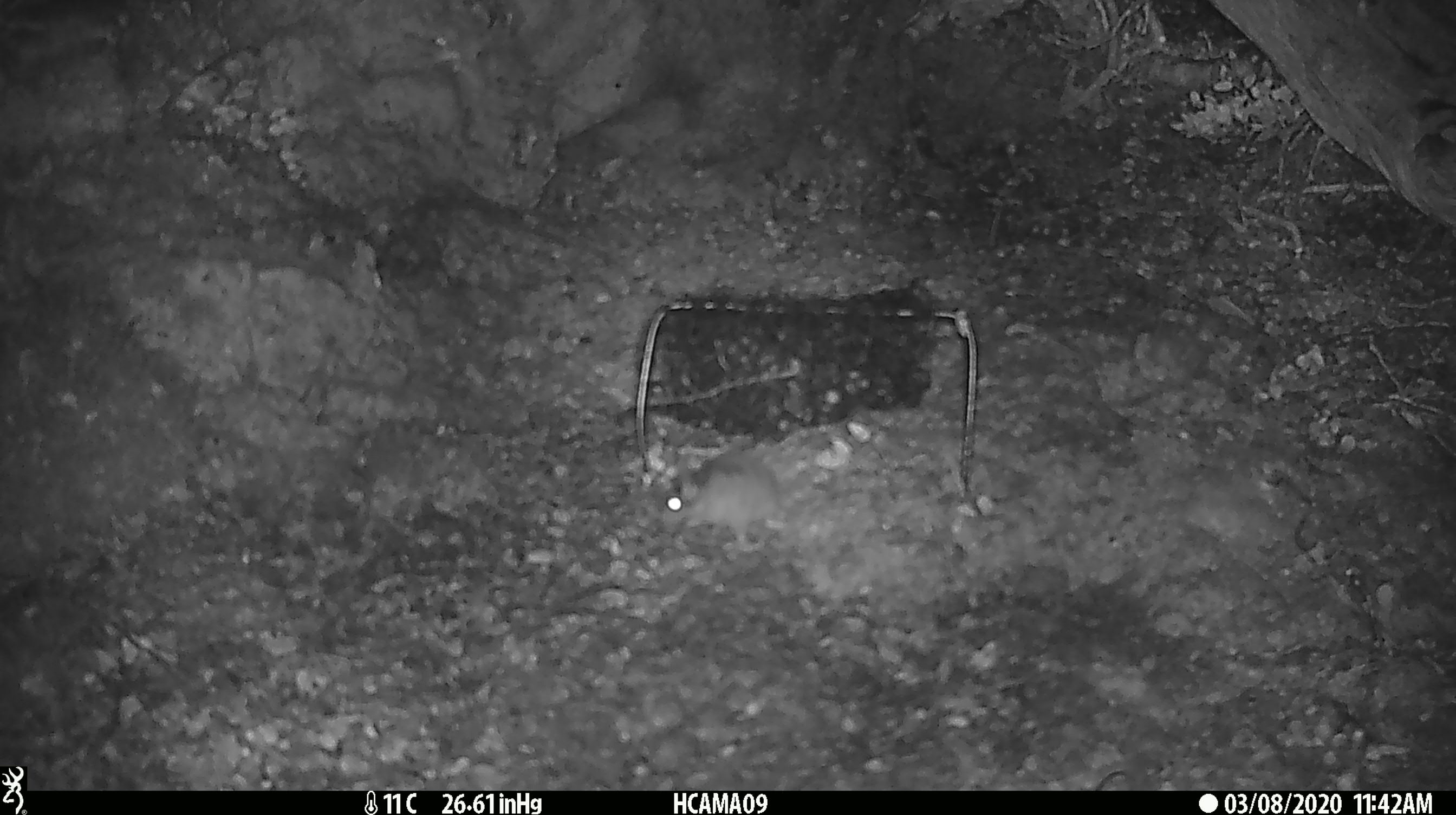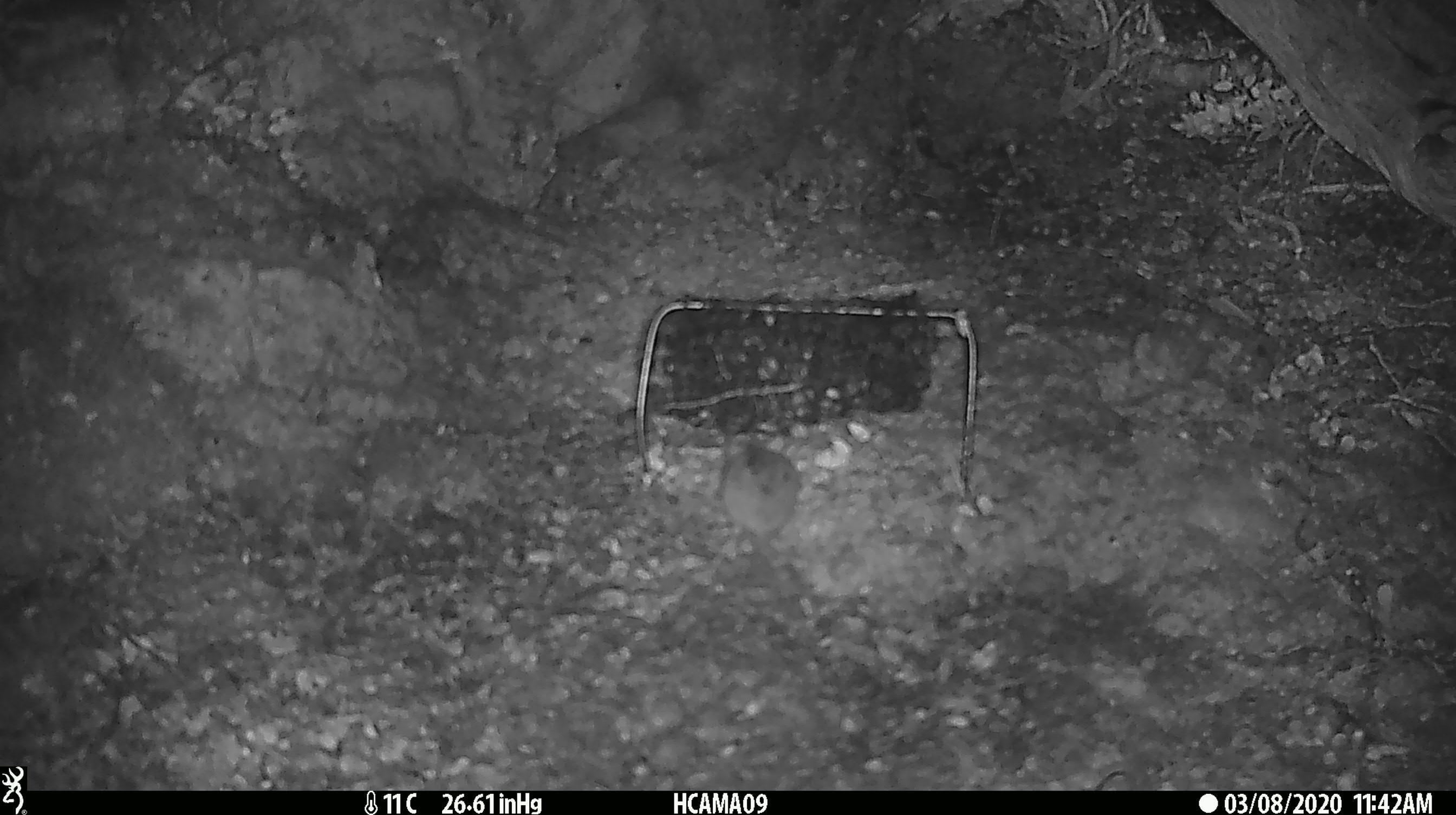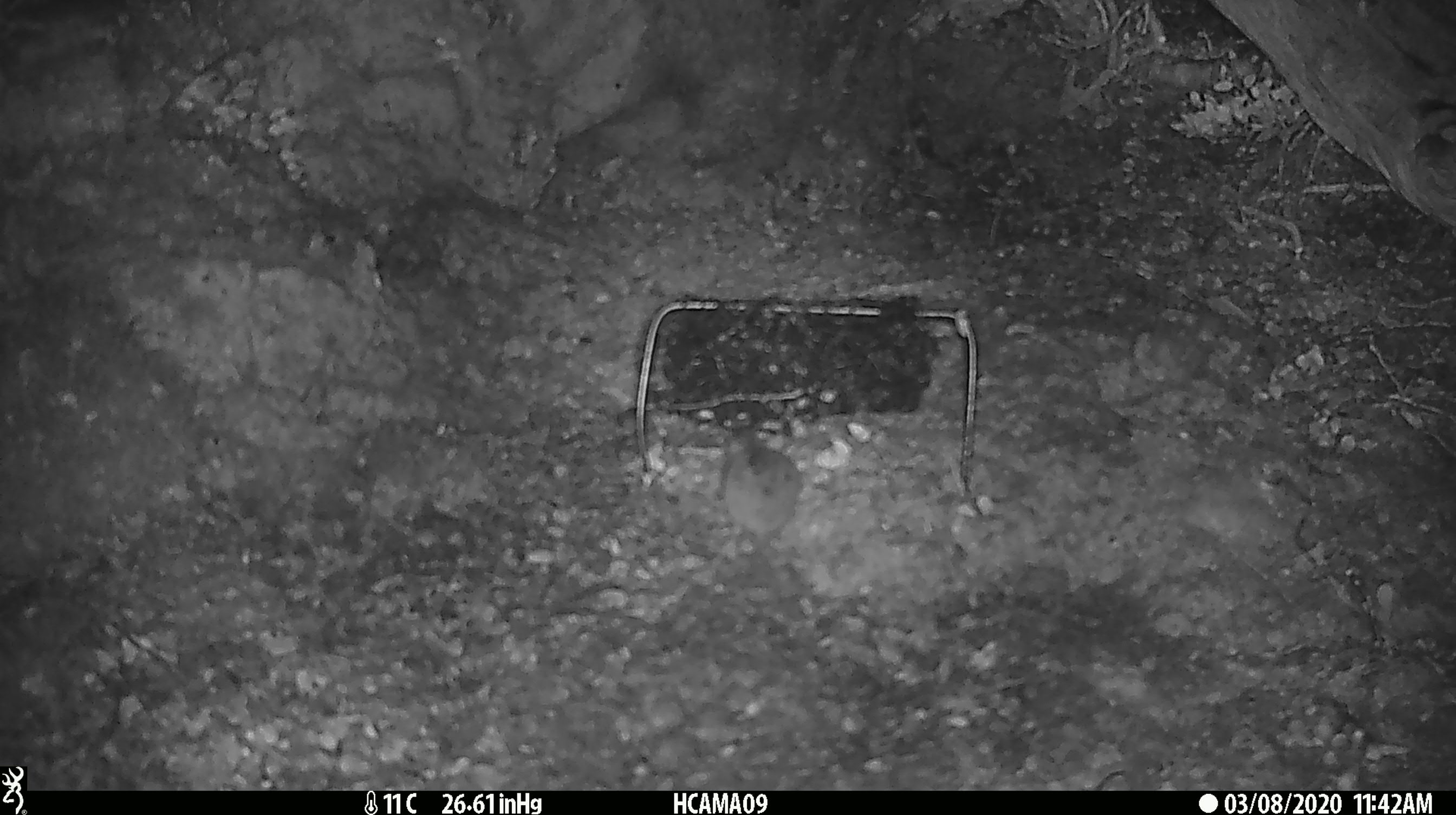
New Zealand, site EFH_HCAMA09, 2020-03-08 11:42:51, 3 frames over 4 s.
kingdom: Animalia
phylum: Chordata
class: Mammalia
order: Rodentia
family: Muridae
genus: Mus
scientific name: Mus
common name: mouse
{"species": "mouse (Mus)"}